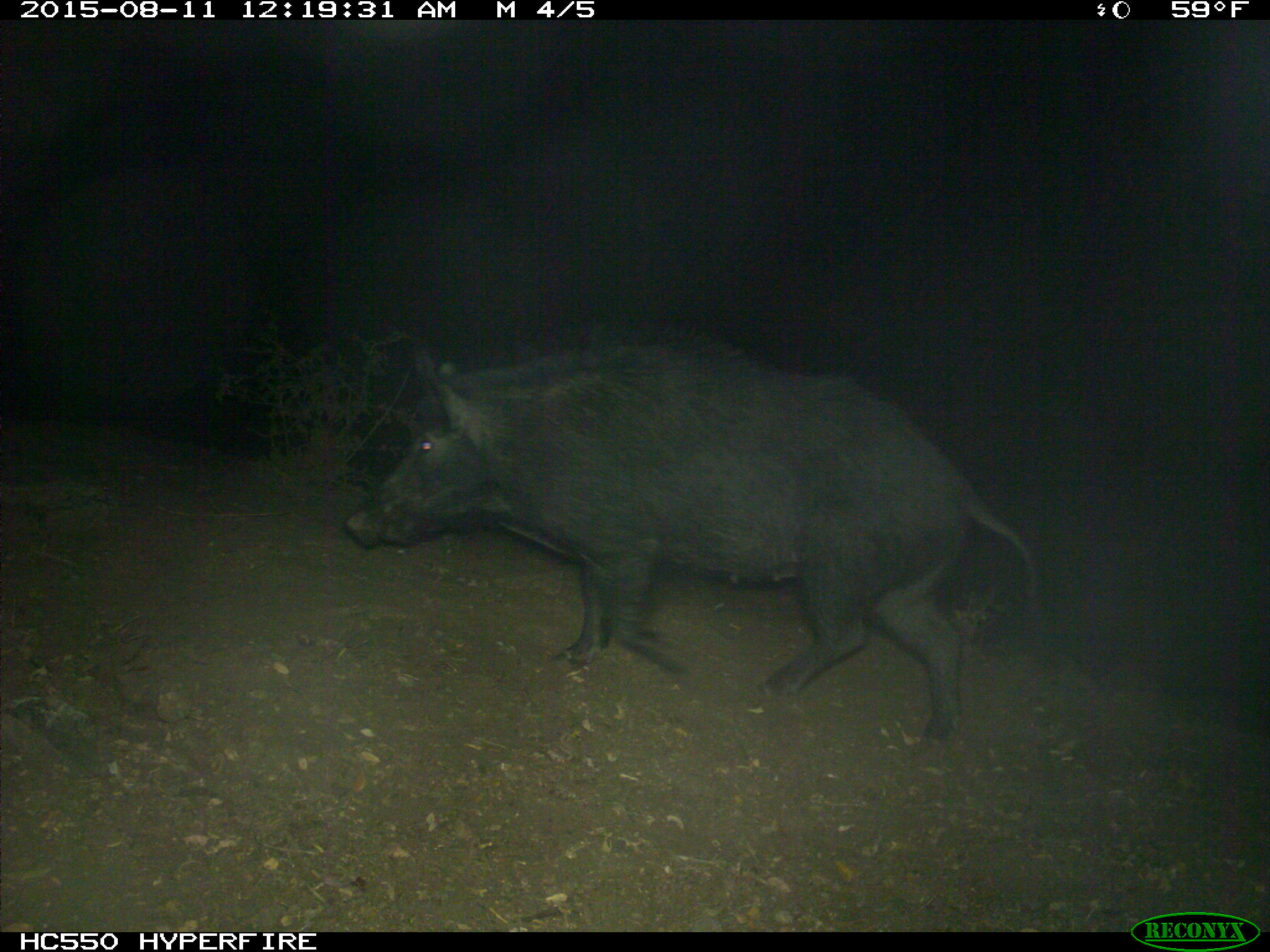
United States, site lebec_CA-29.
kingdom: Animalia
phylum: Chordata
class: Mammalia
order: Artiodactyla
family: Suidae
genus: Sus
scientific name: Sus scrofa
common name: wild boar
Sus scrofa (wild boar).